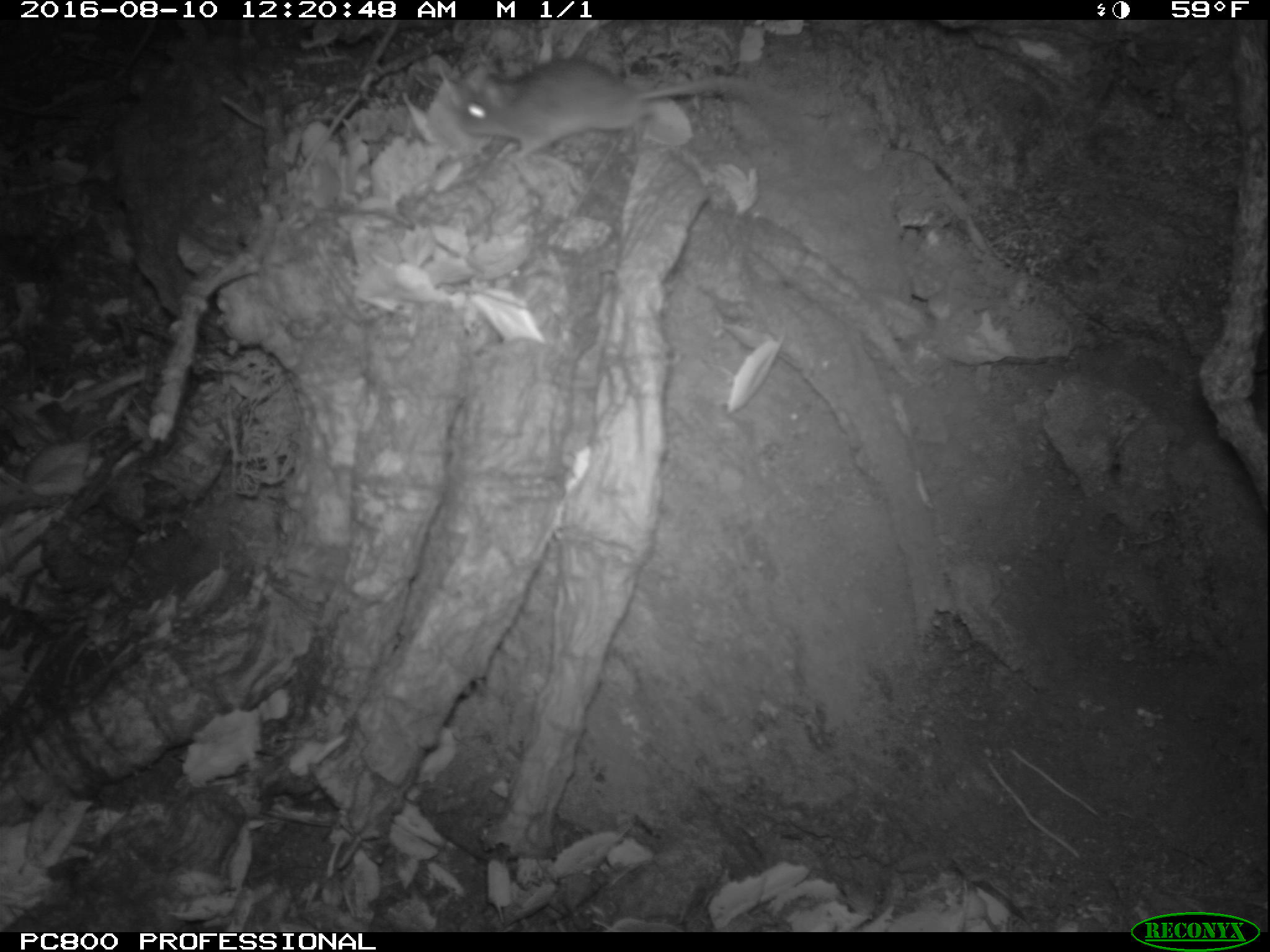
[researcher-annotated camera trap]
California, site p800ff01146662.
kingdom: Animalia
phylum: Chordata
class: Mammalia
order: Rodentia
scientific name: Rodentia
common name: rodent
Rodent (Rodentia).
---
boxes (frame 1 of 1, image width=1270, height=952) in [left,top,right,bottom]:
rodent: [463,57,760,159]